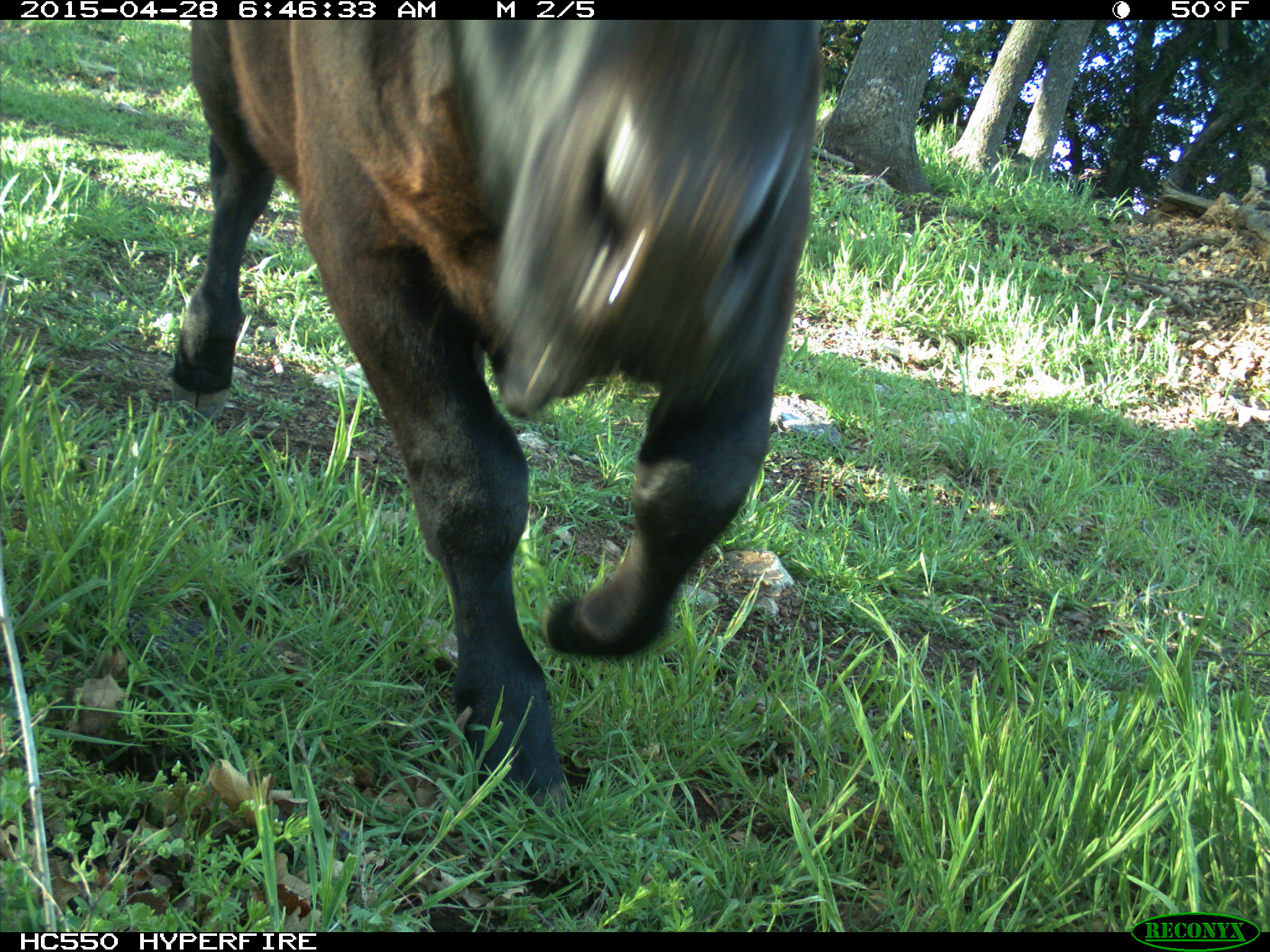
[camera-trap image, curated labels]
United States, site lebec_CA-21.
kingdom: Animalia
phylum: Chordata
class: Mammalia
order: Artiodactyla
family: Bovidae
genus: Bos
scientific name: Bos taurus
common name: domestic cow